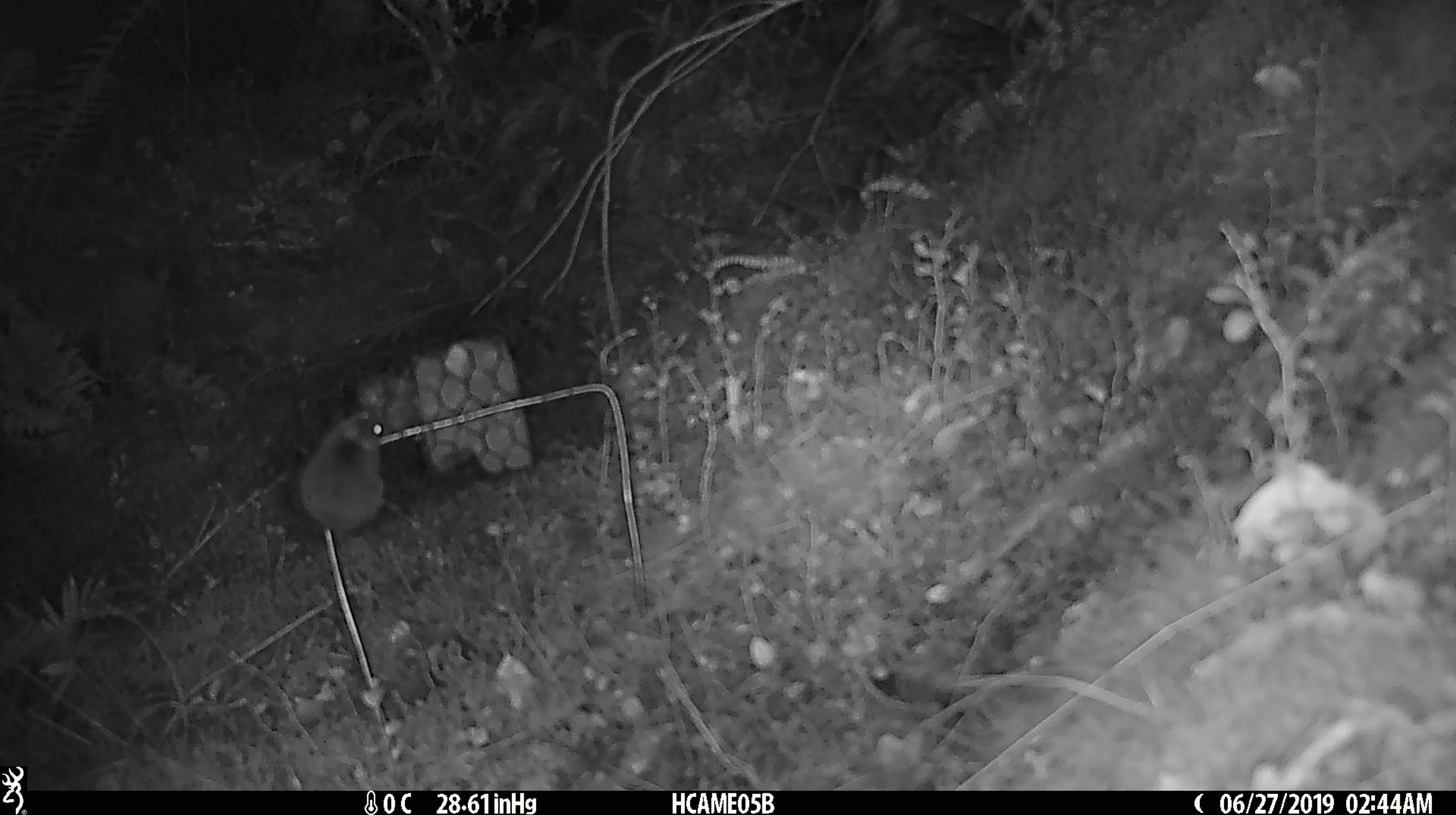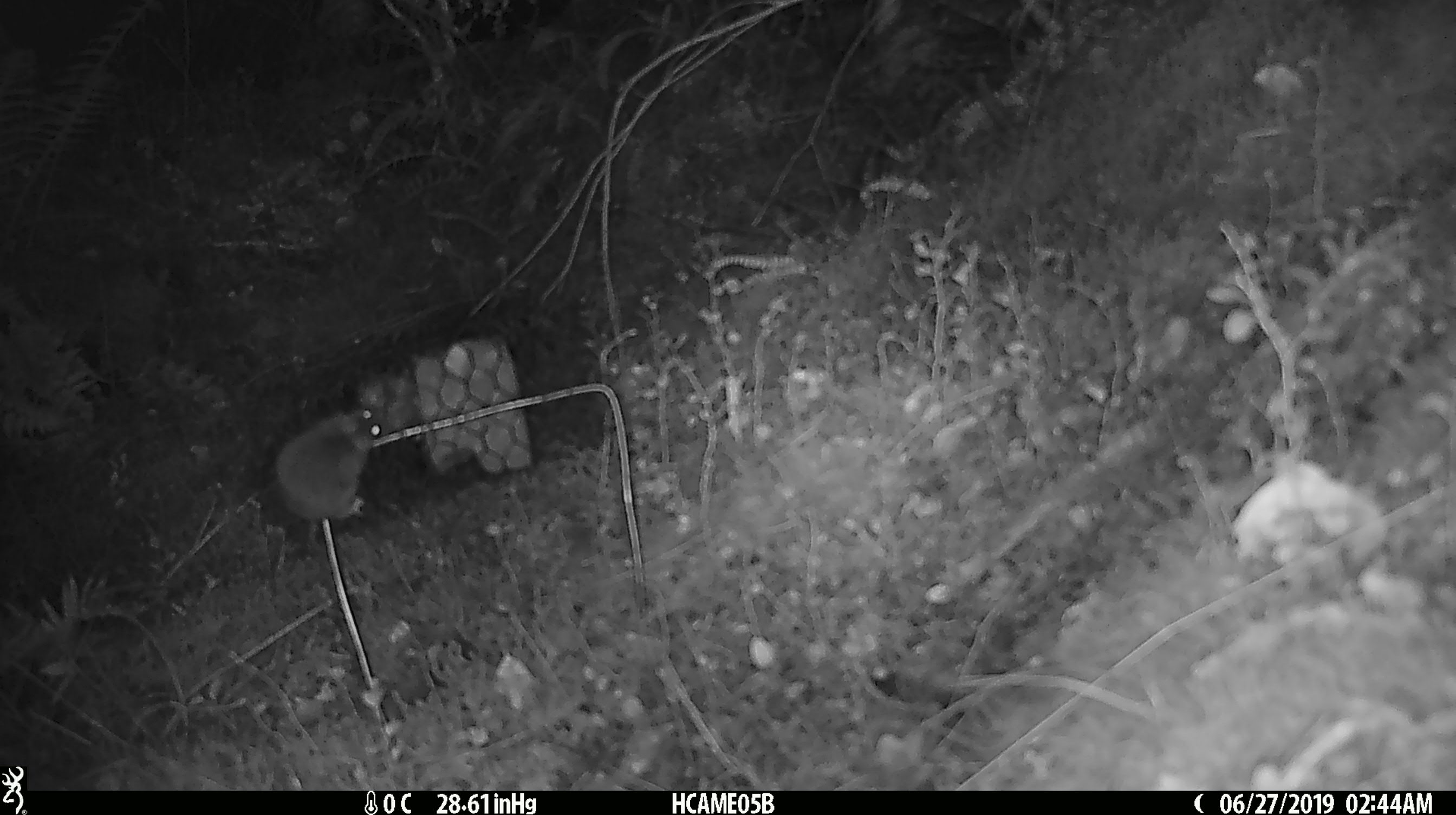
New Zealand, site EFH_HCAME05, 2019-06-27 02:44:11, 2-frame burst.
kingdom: Animalia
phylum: Chordata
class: Mammalia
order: Rodentia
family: Muridae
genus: Mus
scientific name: Mus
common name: mouse